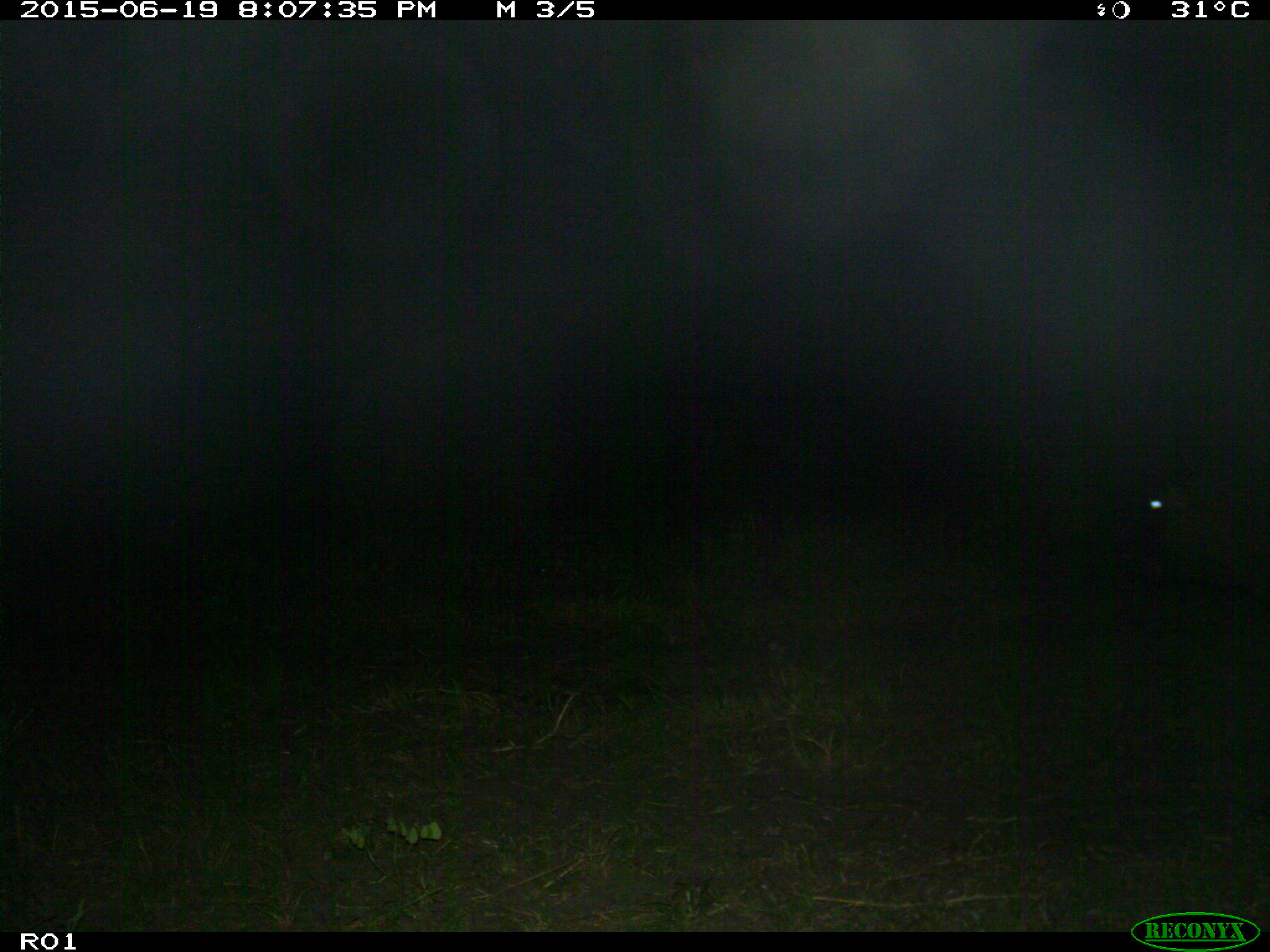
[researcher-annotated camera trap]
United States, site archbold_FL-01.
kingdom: Animalia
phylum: Chordata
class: Mammalia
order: Artiodactyla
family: Bovidae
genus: Bos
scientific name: Bos taurus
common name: domestic cow